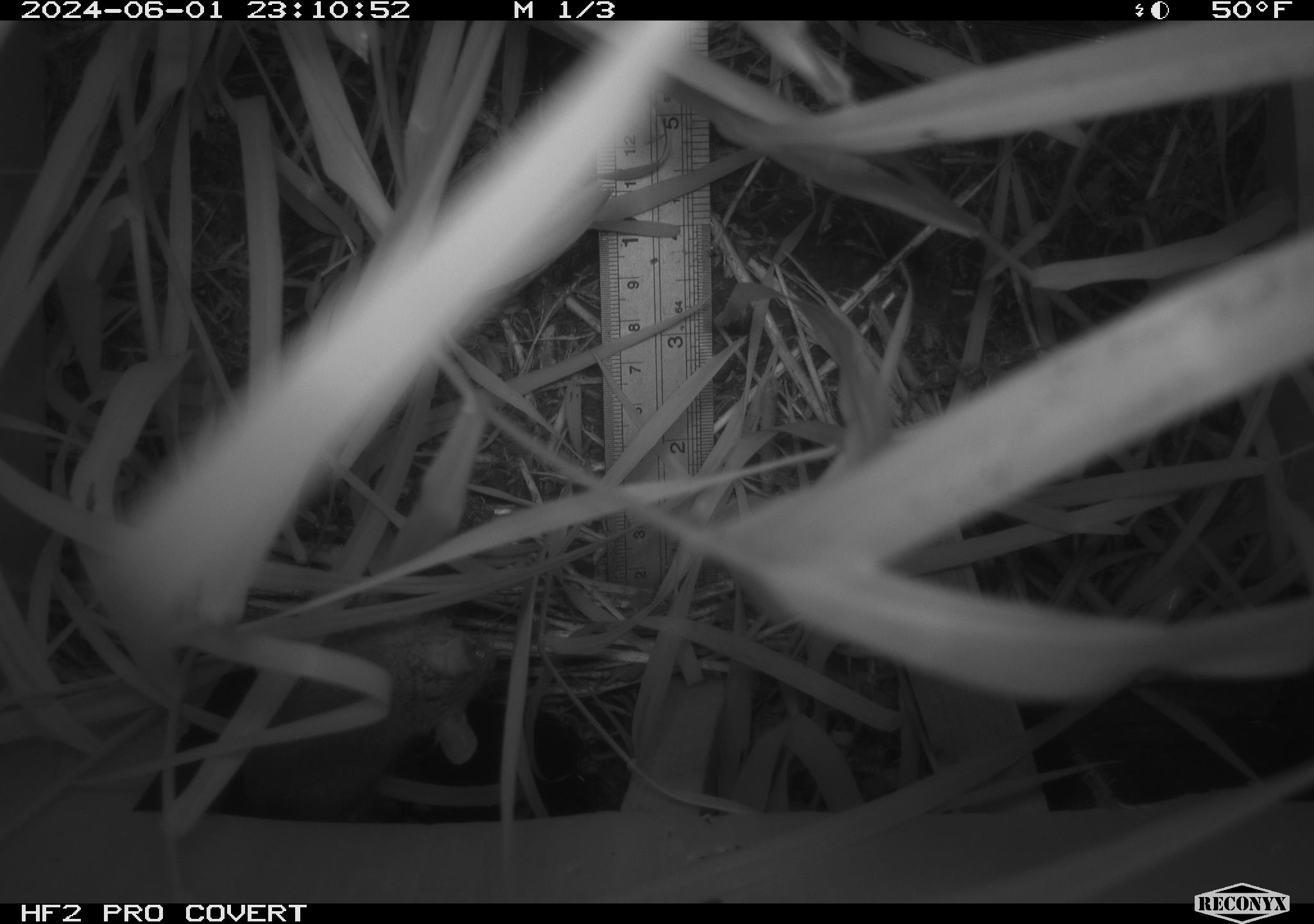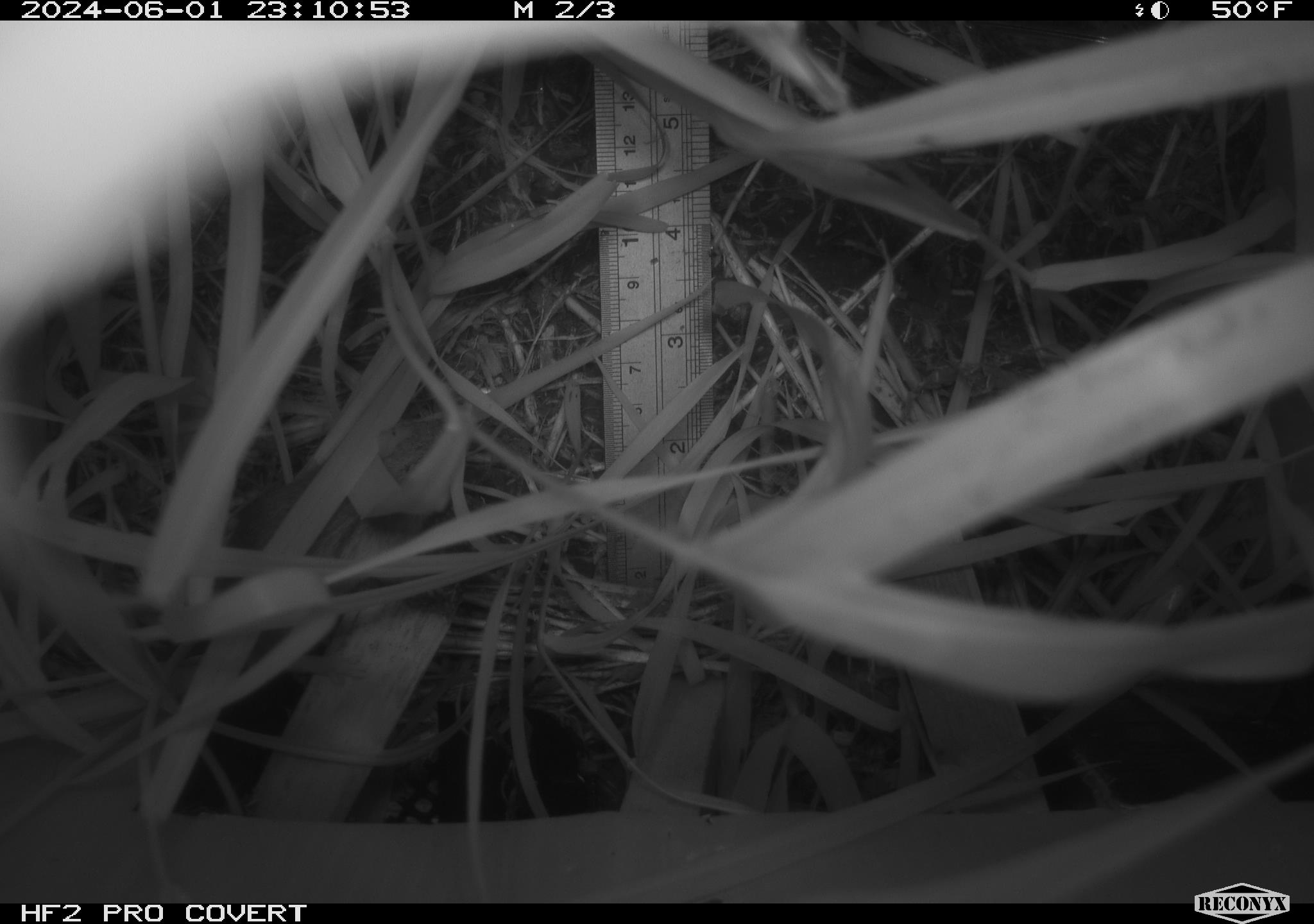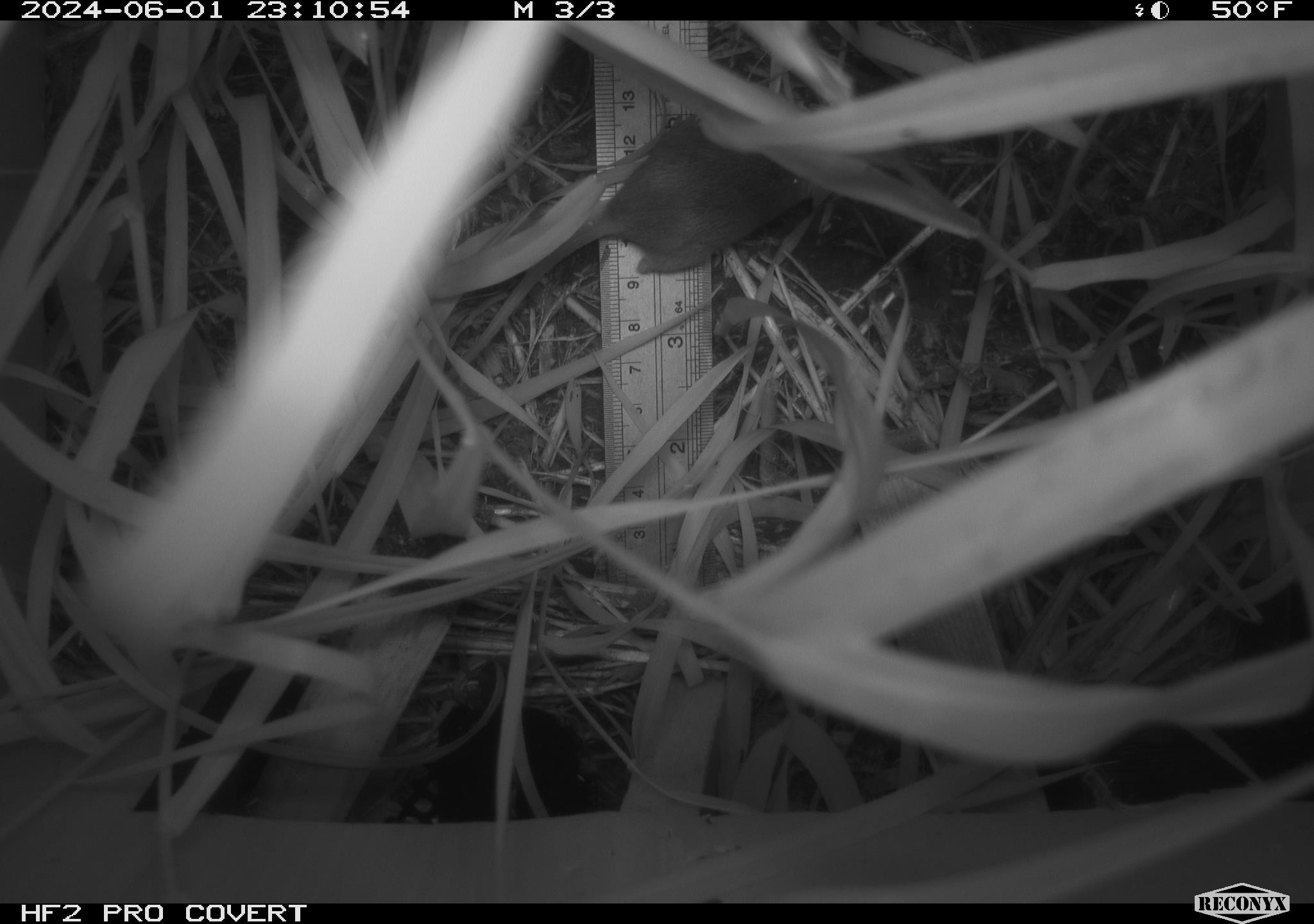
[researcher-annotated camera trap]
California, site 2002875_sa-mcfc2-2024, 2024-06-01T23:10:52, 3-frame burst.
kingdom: Animalia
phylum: Chordata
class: Mammalia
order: Rodentia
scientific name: Rodentia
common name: rodent